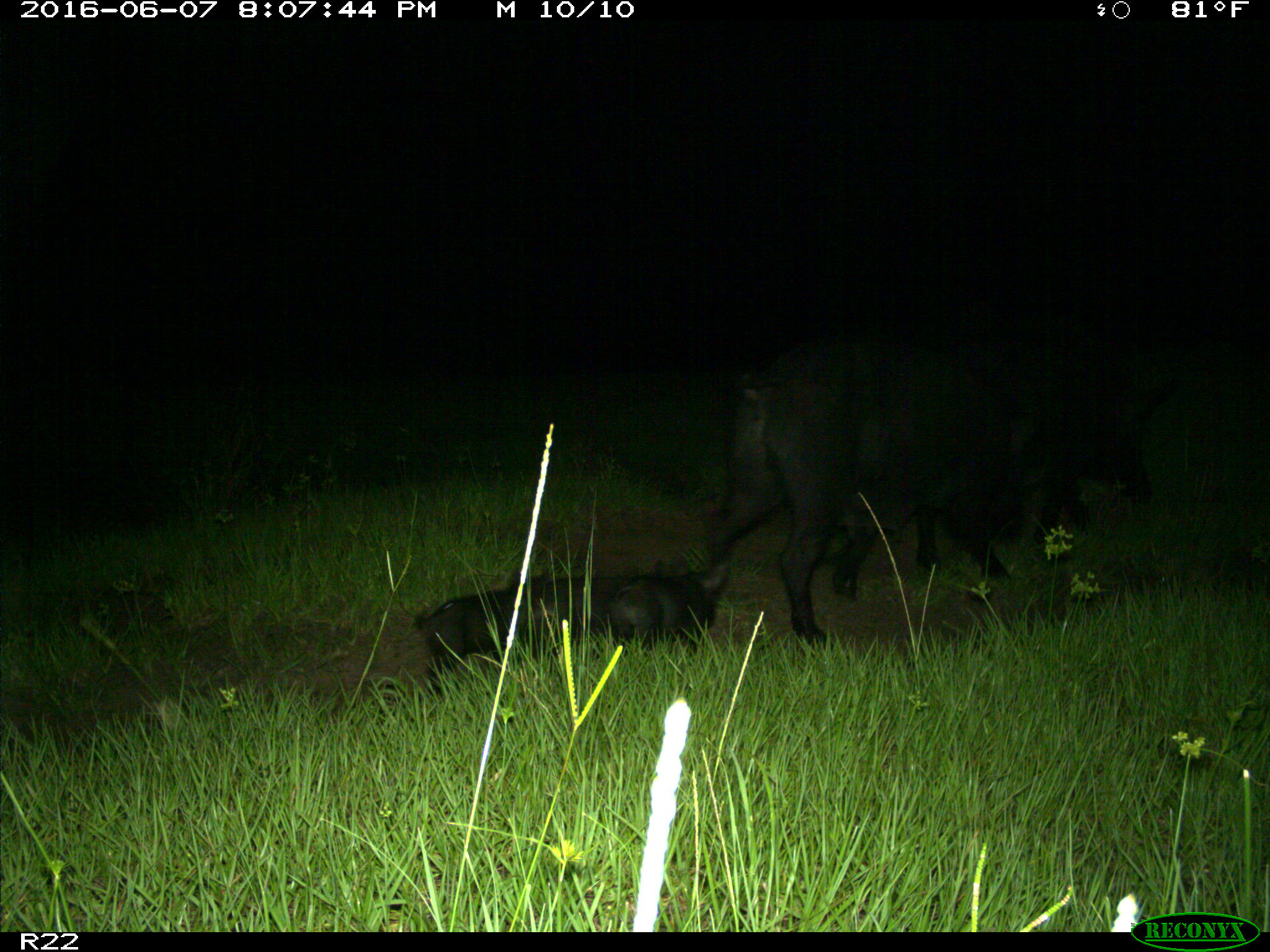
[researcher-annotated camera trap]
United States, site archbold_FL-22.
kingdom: Animalia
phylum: Chordata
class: Mammalia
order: Artiodactyla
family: Suidae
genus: Sus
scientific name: Sus scrofa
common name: wild boar